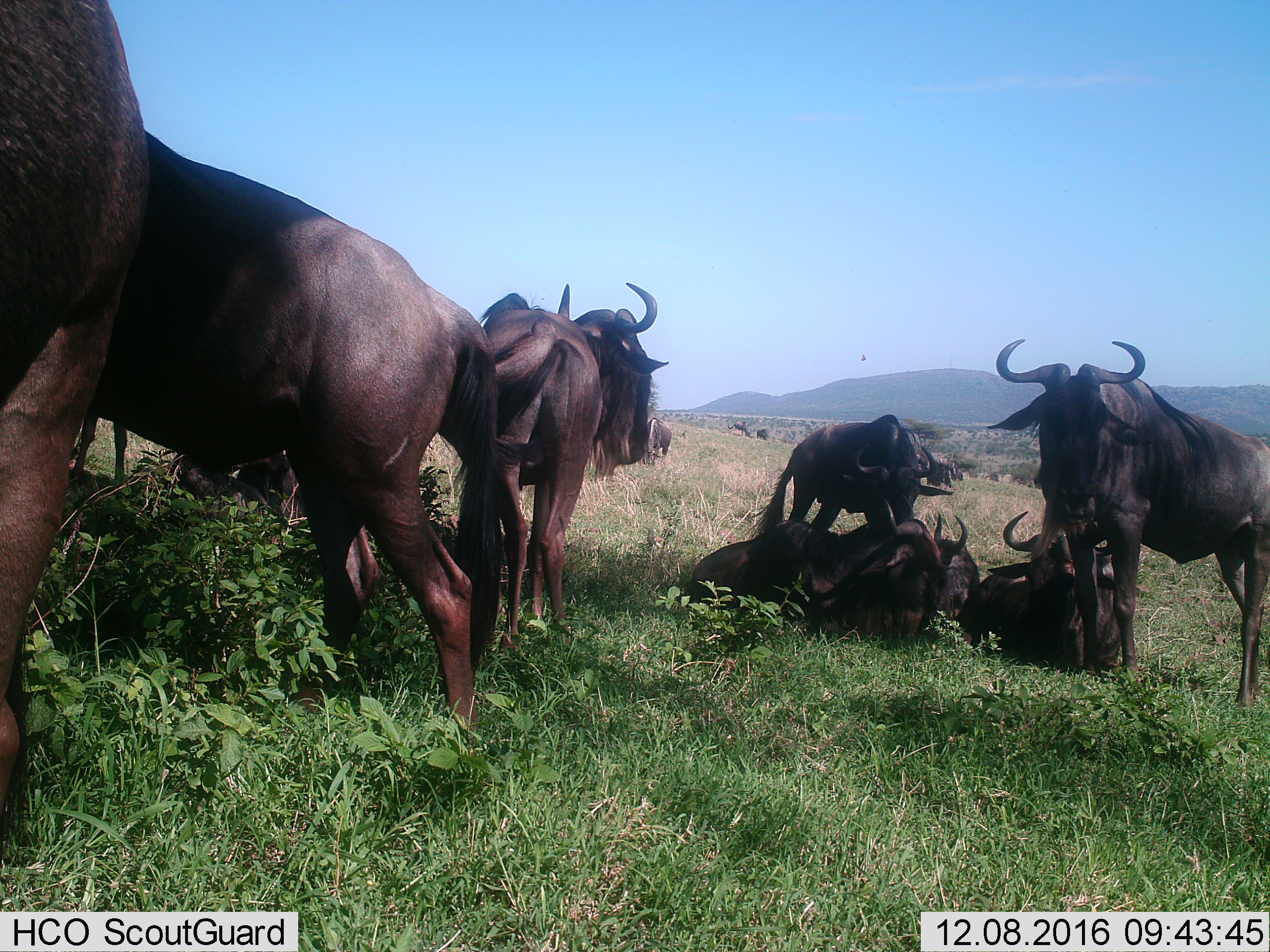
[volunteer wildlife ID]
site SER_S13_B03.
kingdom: Animalia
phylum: Chordata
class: Mammalia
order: Artiodactyla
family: Bovidae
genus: Connochaetes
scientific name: Connochaetes taurinus taurinus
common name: blue wildebeest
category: wildebeestblue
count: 11-50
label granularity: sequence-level